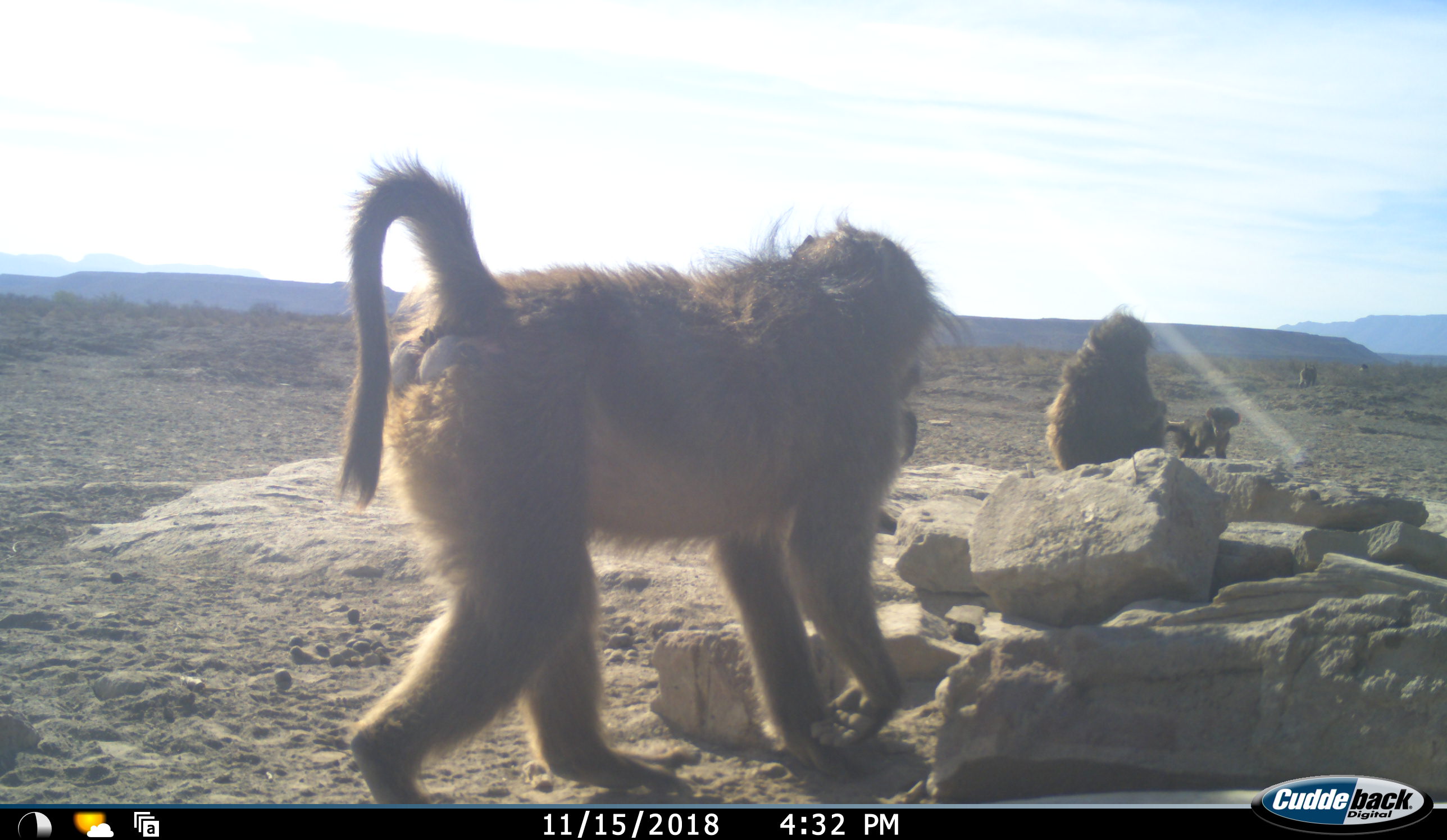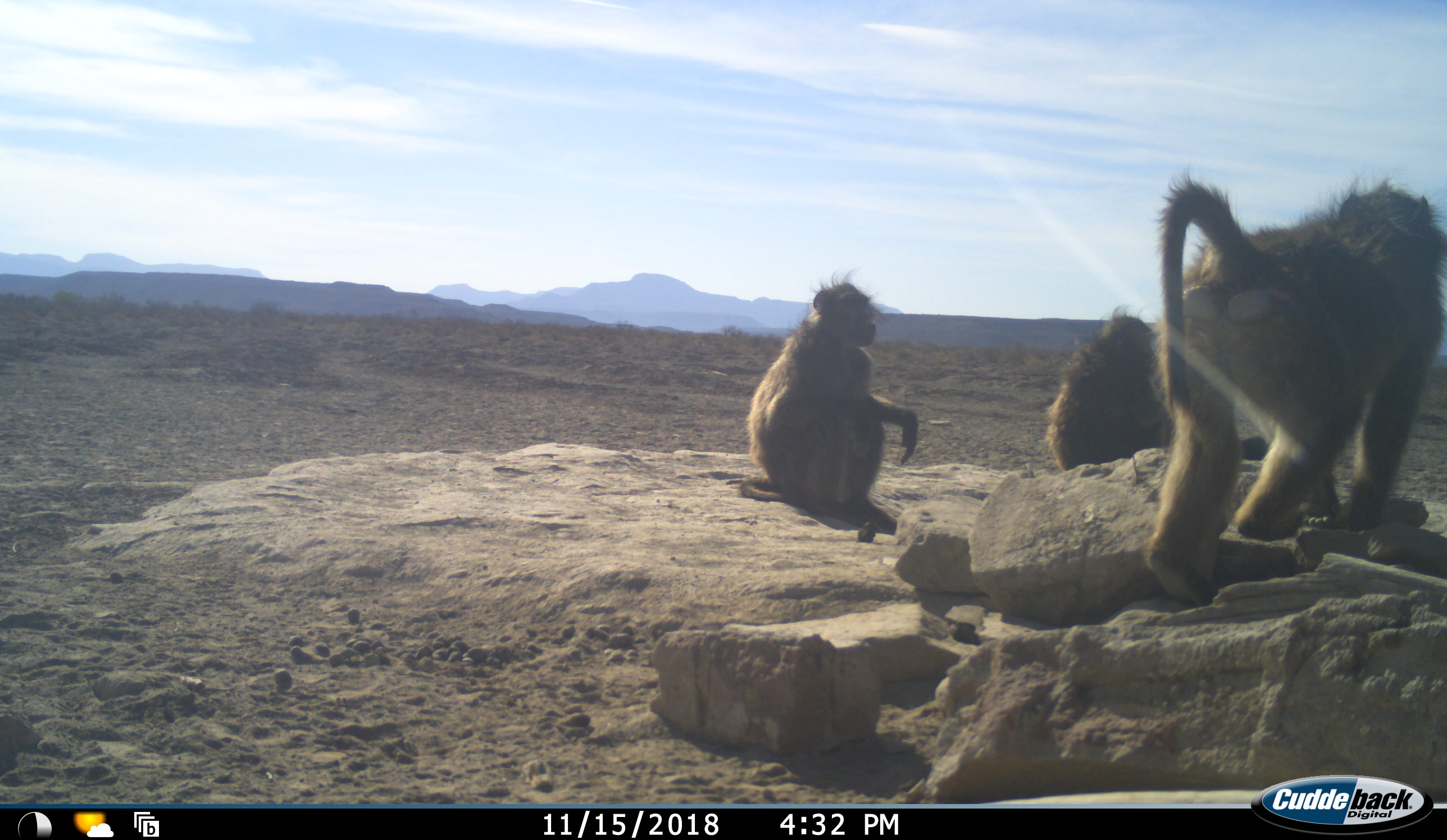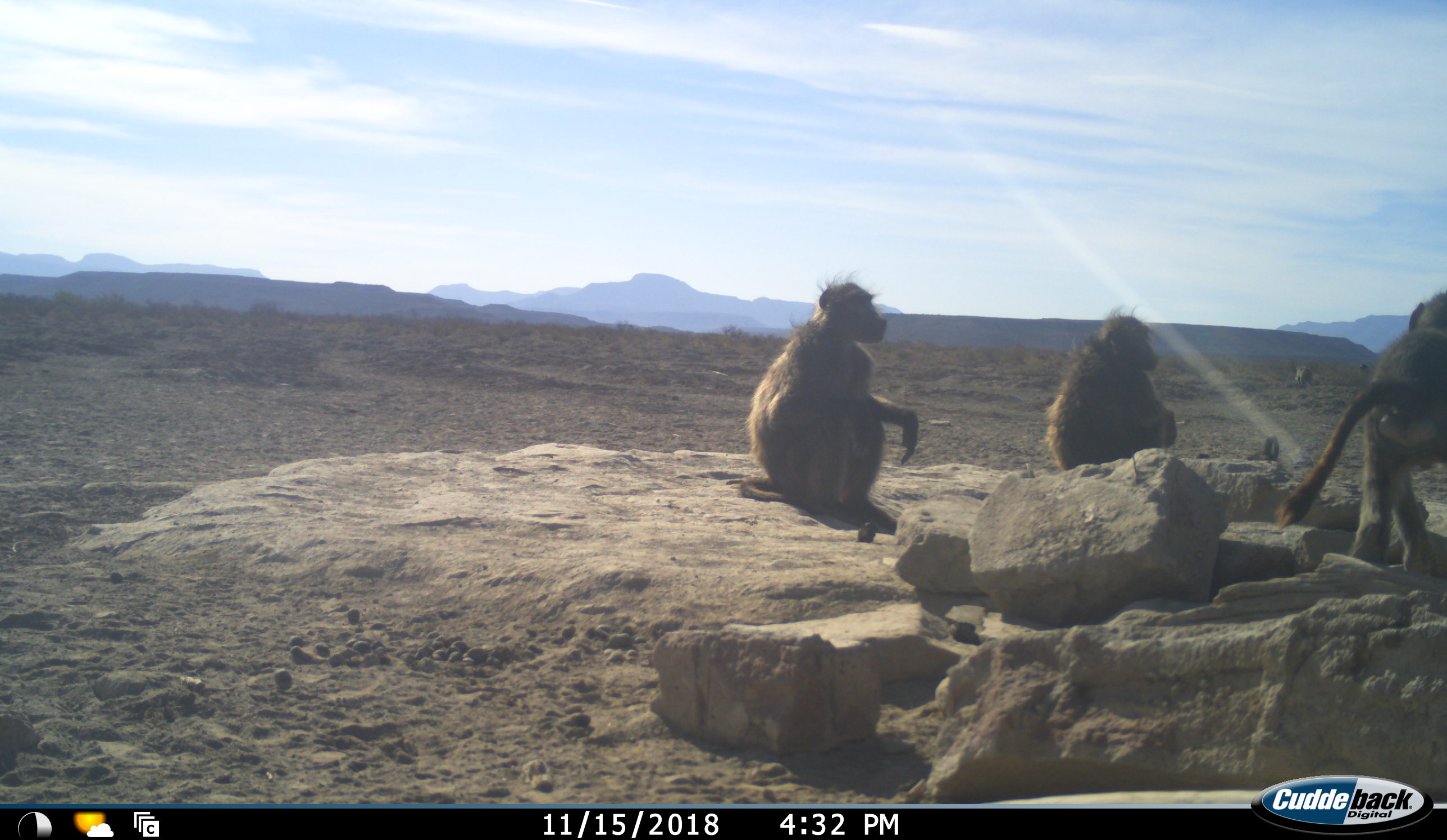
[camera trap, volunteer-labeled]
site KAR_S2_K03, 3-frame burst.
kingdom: Animalia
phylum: Chordata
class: Mammalia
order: Primates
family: Cercopithecidae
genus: Papio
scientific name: Papio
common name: baboon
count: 6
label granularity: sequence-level